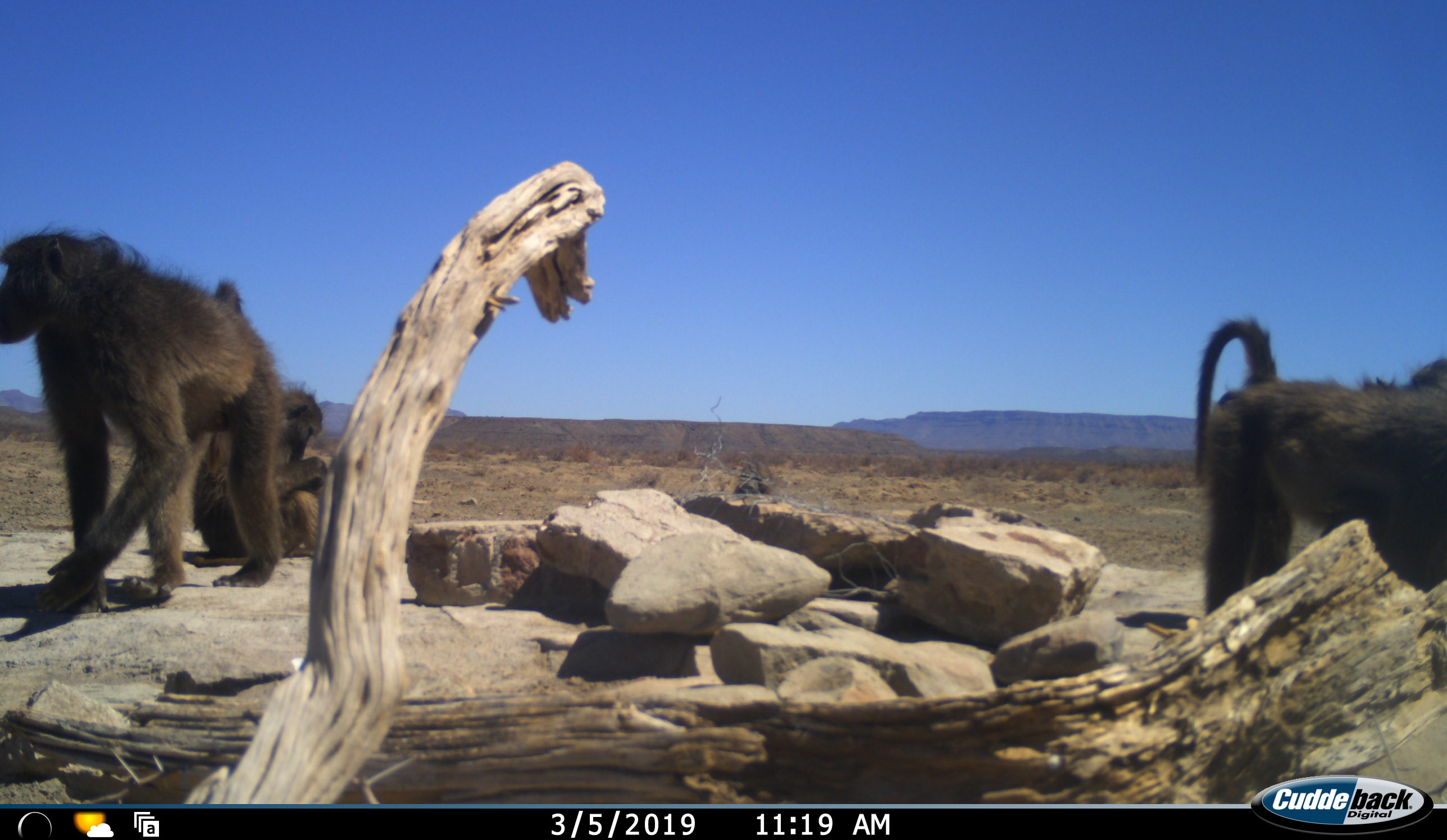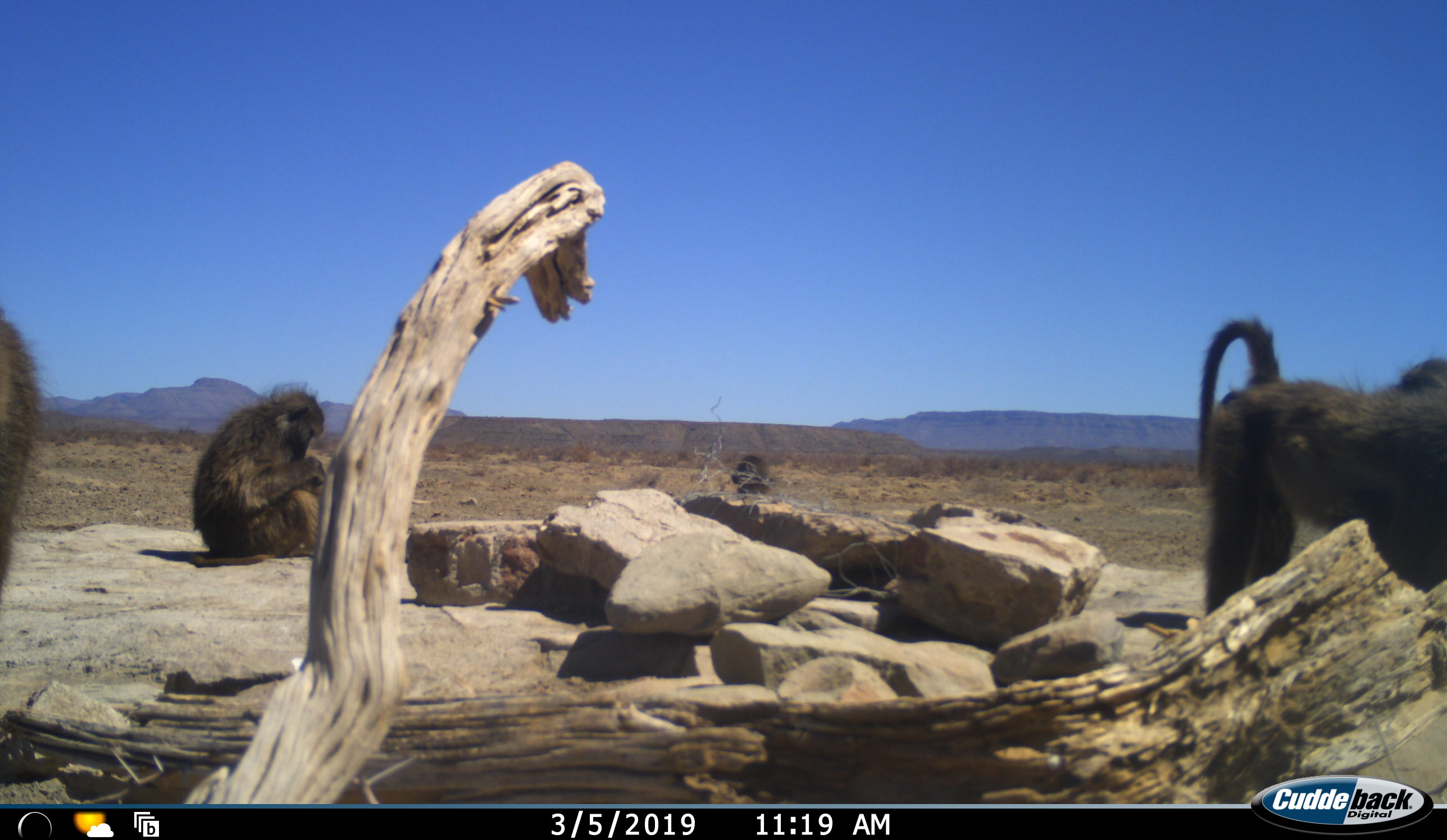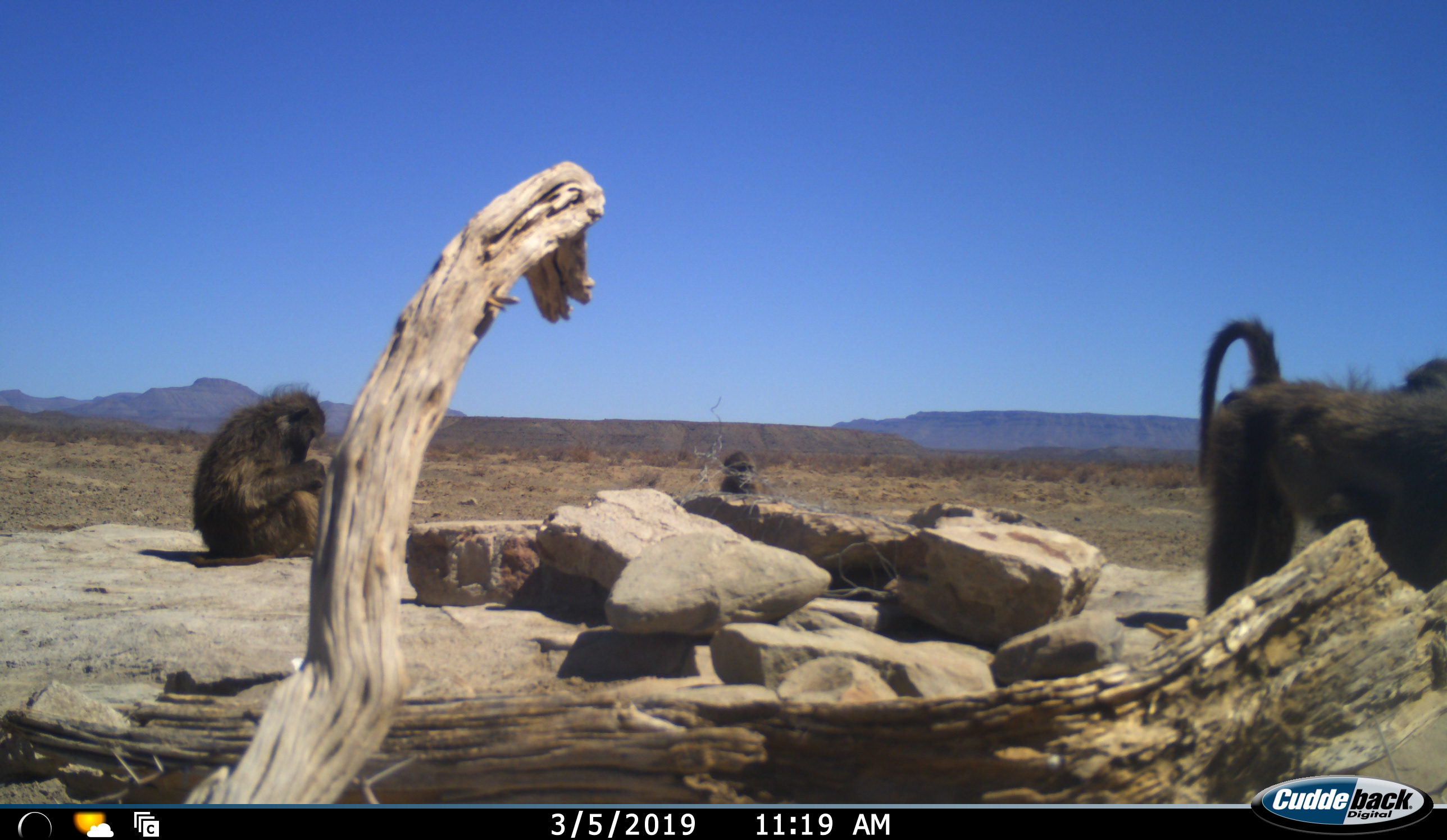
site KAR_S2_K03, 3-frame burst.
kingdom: Animalia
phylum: Chordata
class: Mammalia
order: Primates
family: Cercopithecidae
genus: Papio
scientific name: Papio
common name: baboon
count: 4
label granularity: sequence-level